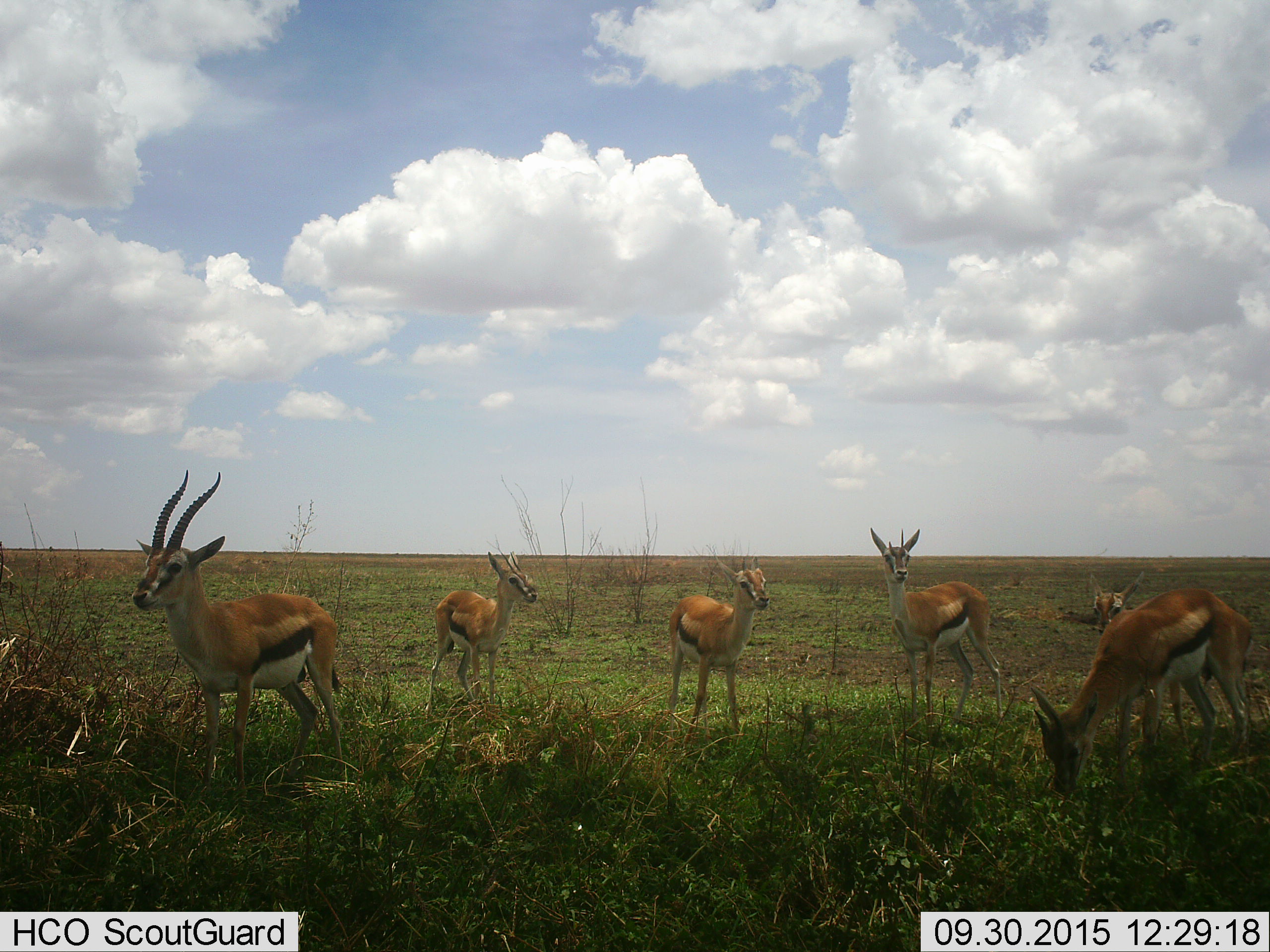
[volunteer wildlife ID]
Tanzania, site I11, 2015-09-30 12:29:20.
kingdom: Animalia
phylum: Chordata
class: Mammalia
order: Artiodactyla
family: Bovidae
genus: Eudorcas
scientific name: Eudorcas thomsonii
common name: thomson's gazelle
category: gazellethomsons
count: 6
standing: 100%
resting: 0%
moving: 12%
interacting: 12%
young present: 12%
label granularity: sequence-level